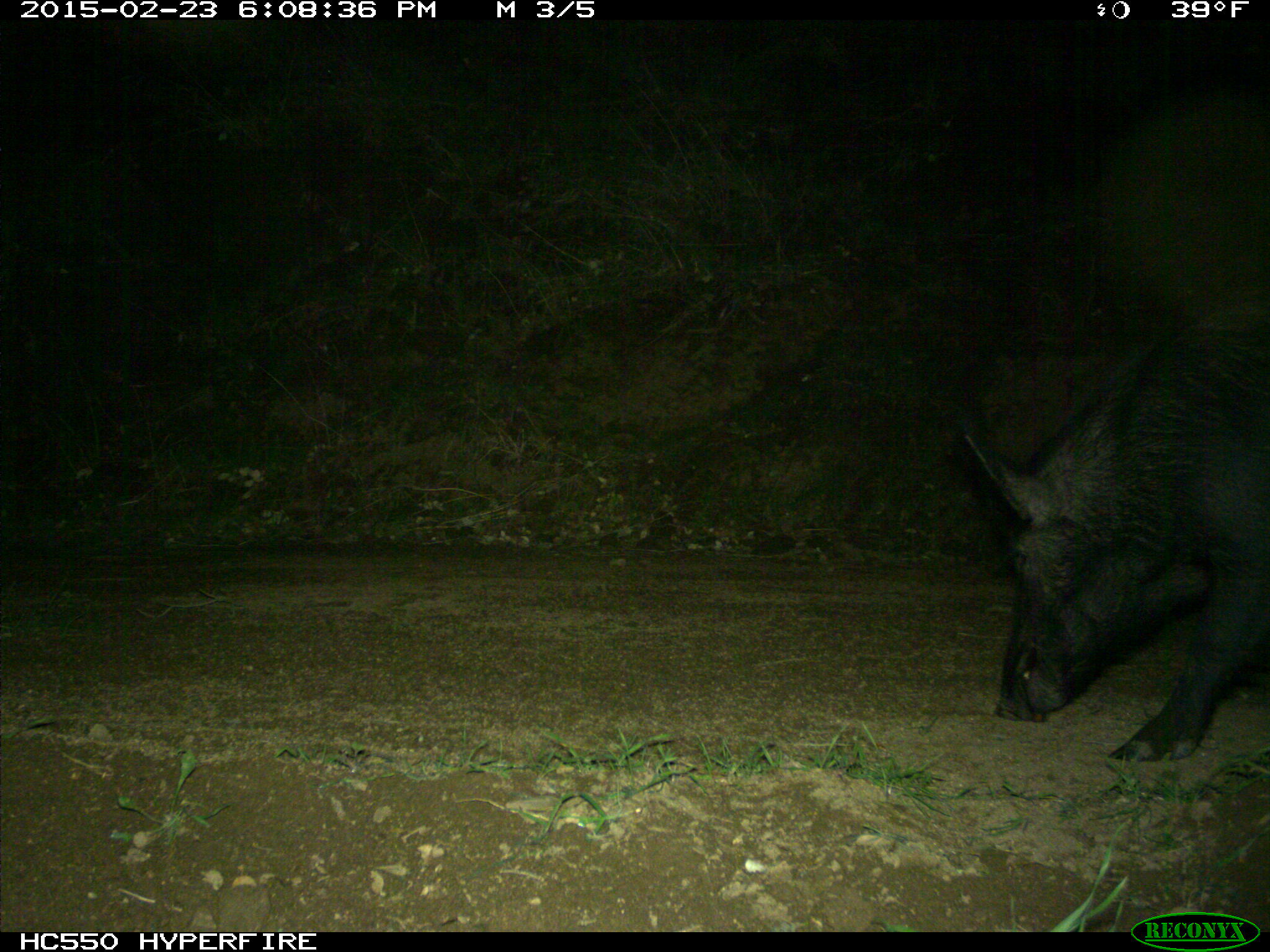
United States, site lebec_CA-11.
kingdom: Animalia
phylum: Chordata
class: Mammalia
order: Artiodactyla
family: Suidae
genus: Sus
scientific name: Sus scrofa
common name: wild boar